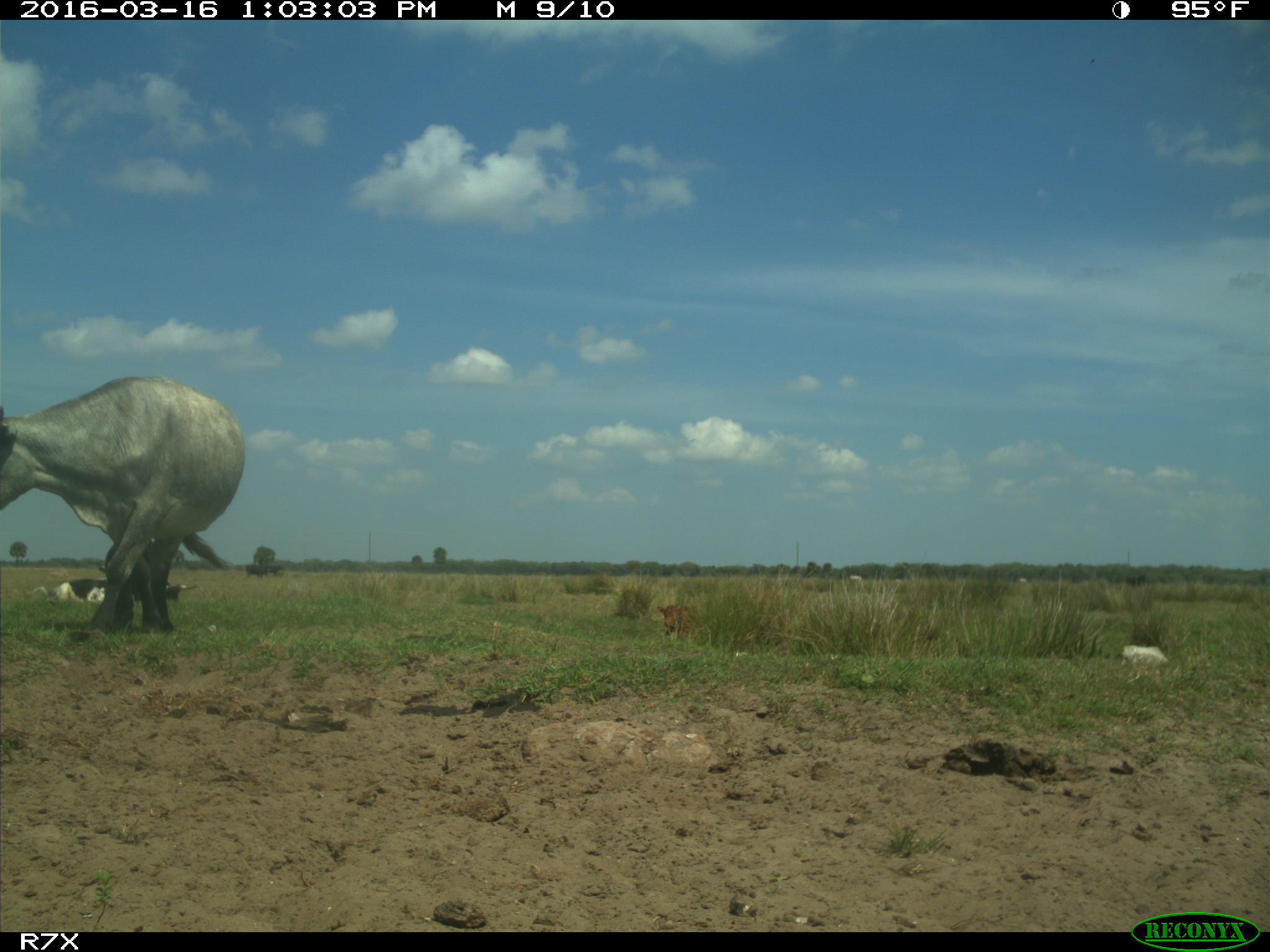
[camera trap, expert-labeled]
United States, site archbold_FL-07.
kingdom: Animalia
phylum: Chordata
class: Mammalia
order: Artiodactyla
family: Bovidae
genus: Bos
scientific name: Bos taurus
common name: domestic cow